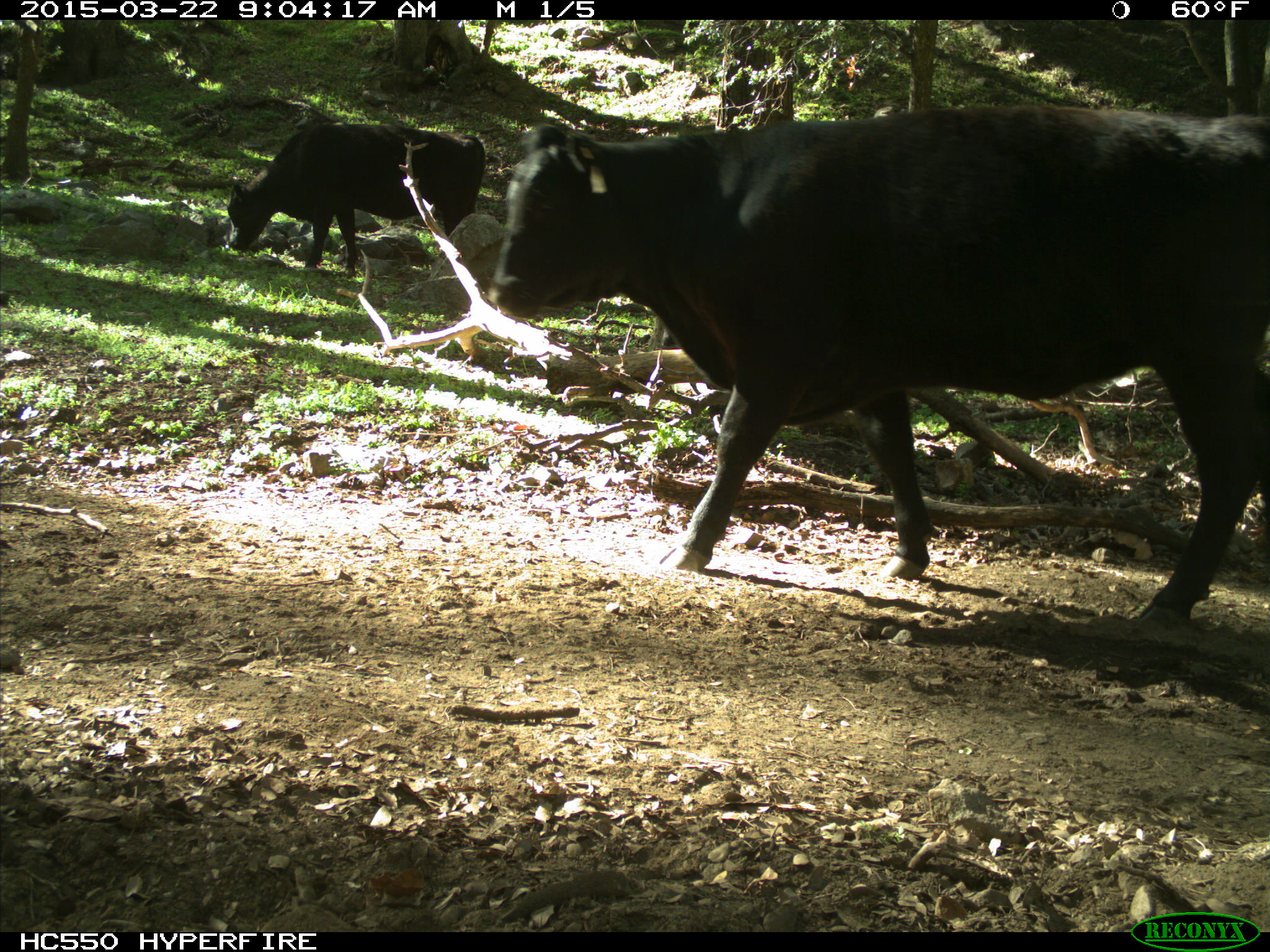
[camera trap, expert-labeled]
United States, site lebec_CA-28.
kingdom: Animalia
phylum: Chordata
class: Mammalia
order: Artiodactyla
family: Bovidae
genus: Bos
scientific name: Bos taurus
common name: domestic cow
Bos taurus (domestic cow).